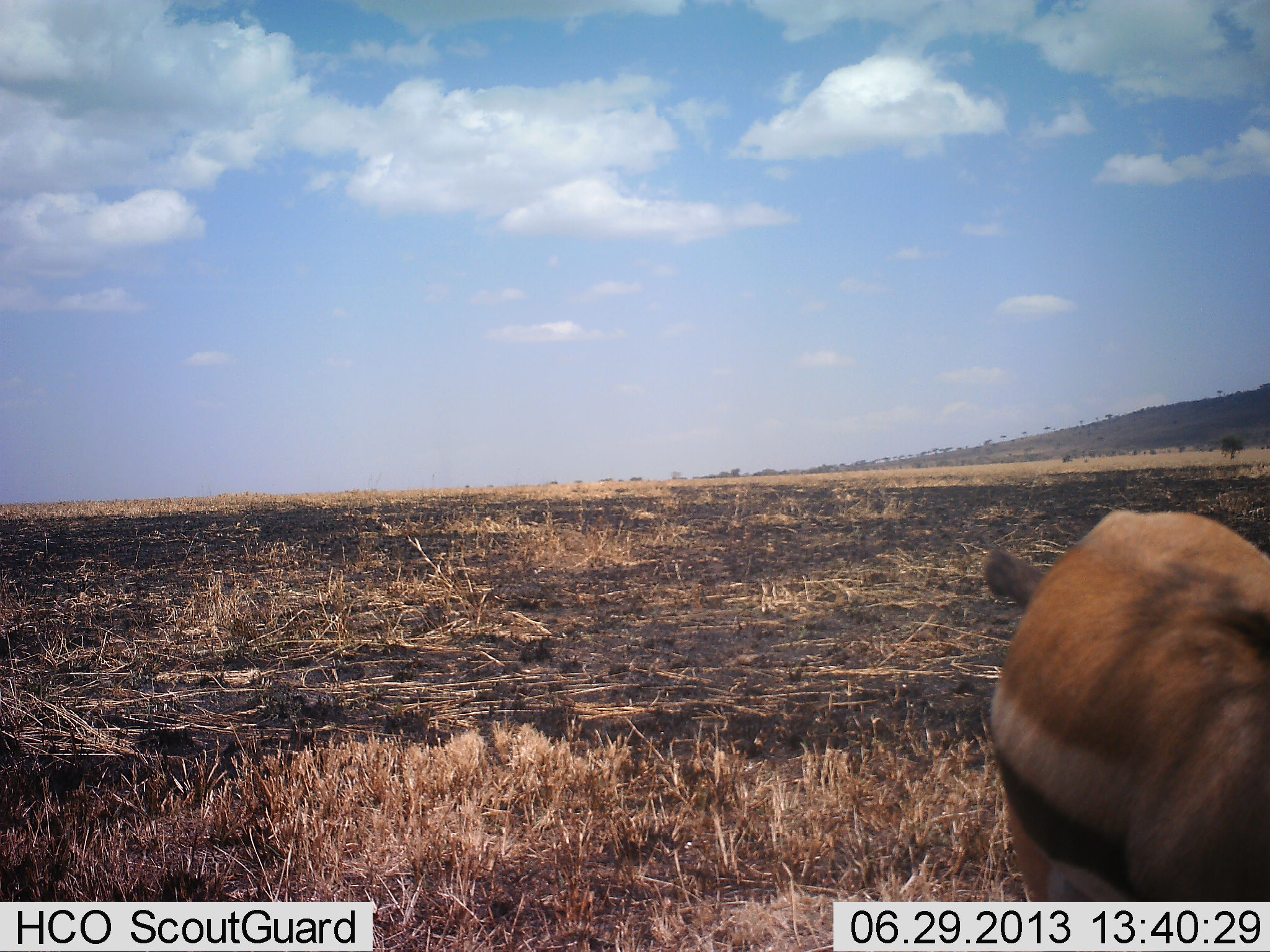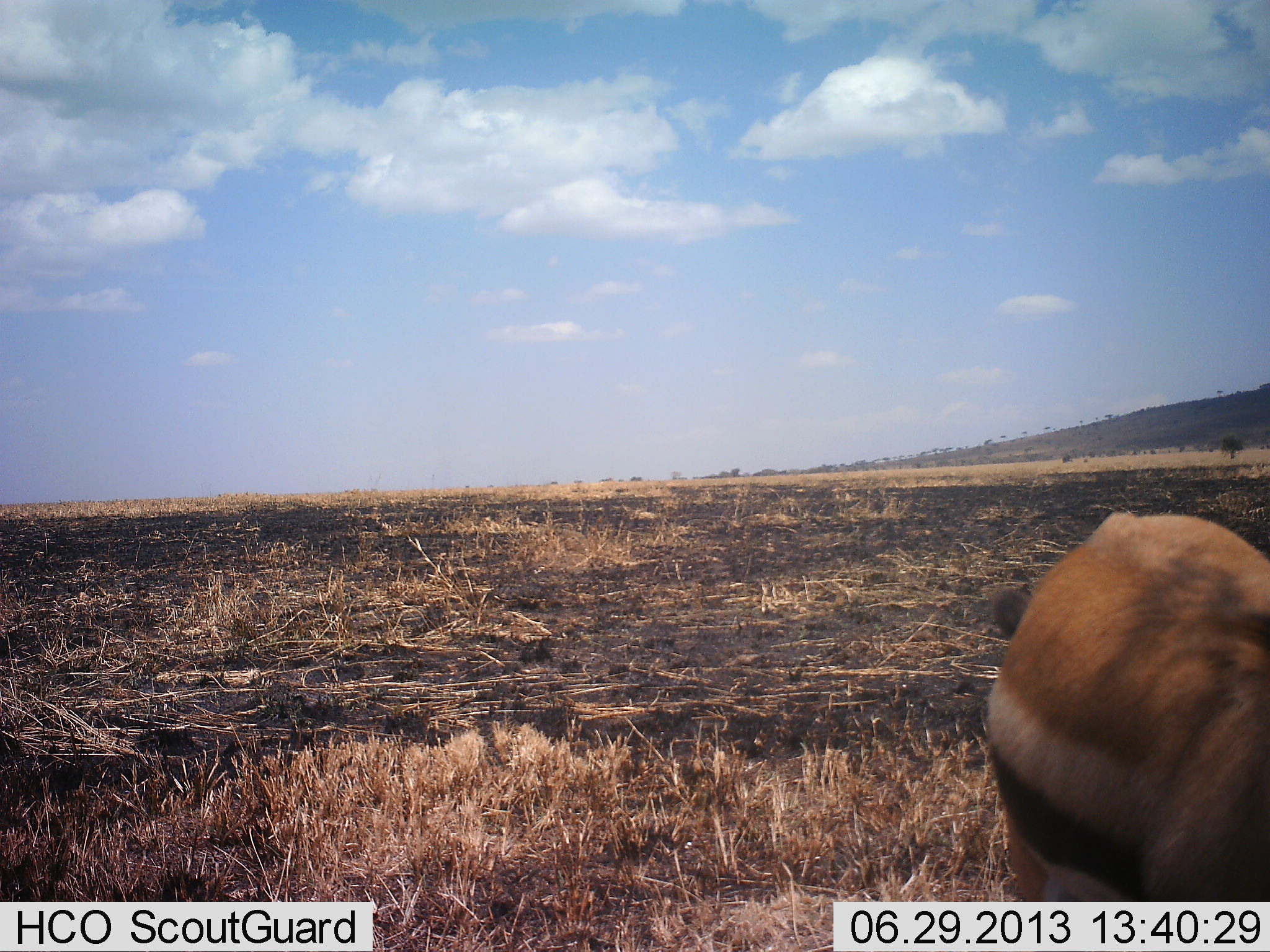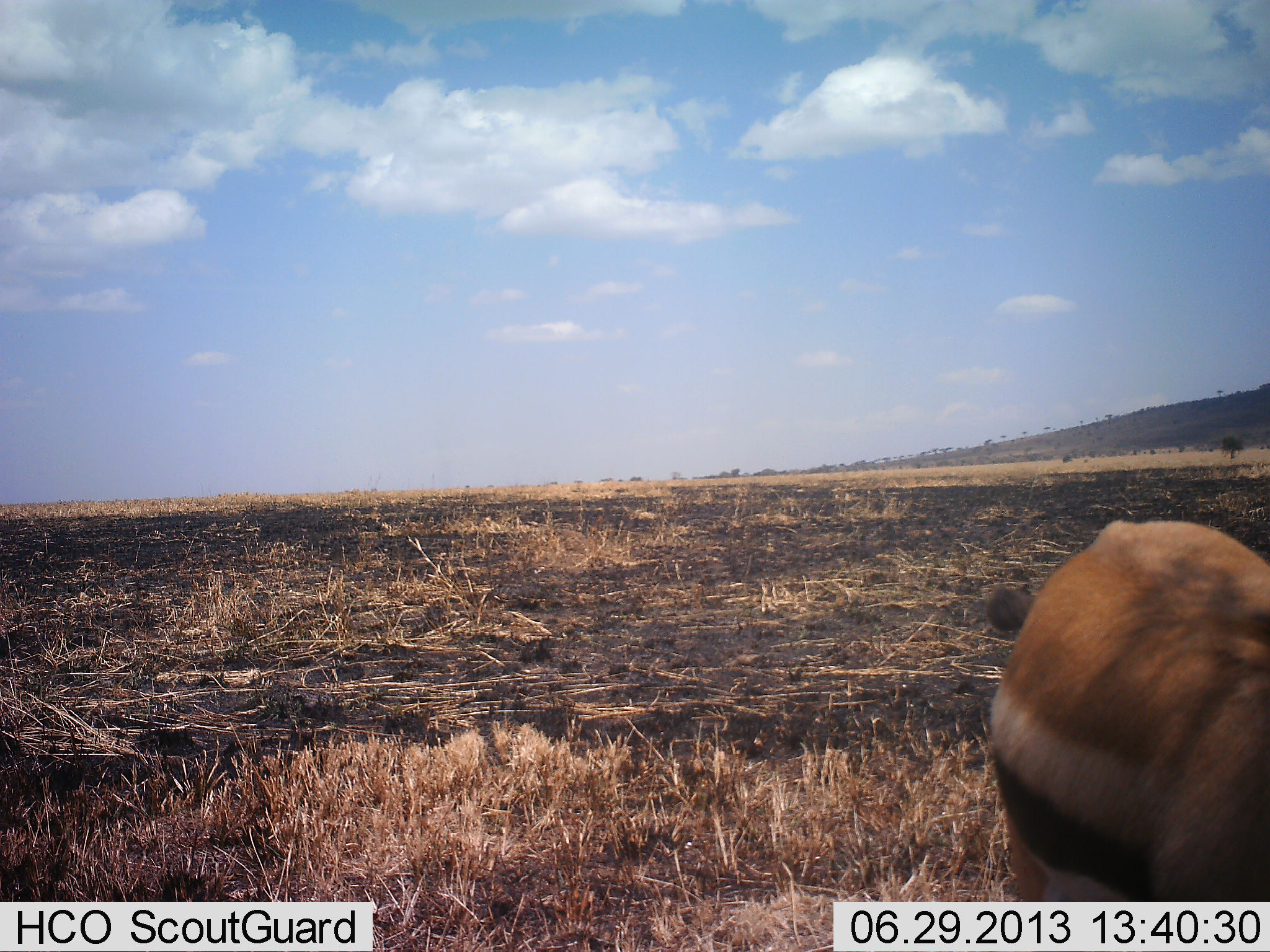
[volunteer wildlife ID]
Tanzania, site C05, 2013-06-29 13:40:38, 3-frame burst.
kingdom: Animalia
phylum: Chordata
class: Mammalia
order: Artiodactyla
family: Bovidae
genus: Eudorcas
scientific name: Eudorcas thomsonii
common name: thomson's gazelle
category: gazellethomsons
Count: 1.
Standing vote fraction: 50%.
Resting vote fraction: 0%.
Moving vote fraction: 10%.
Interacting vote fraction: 0%.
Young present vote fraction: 0%.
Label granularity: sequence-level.